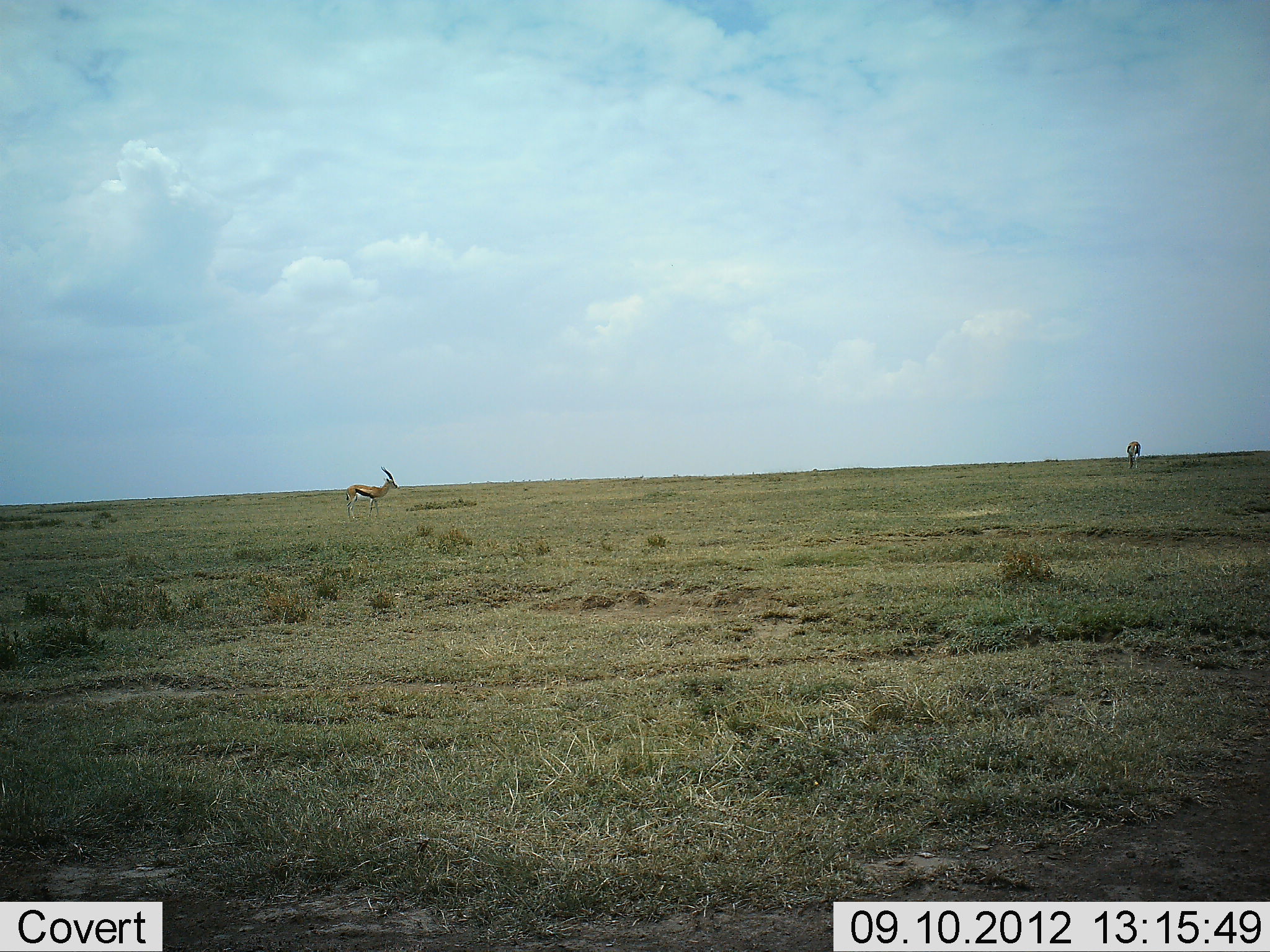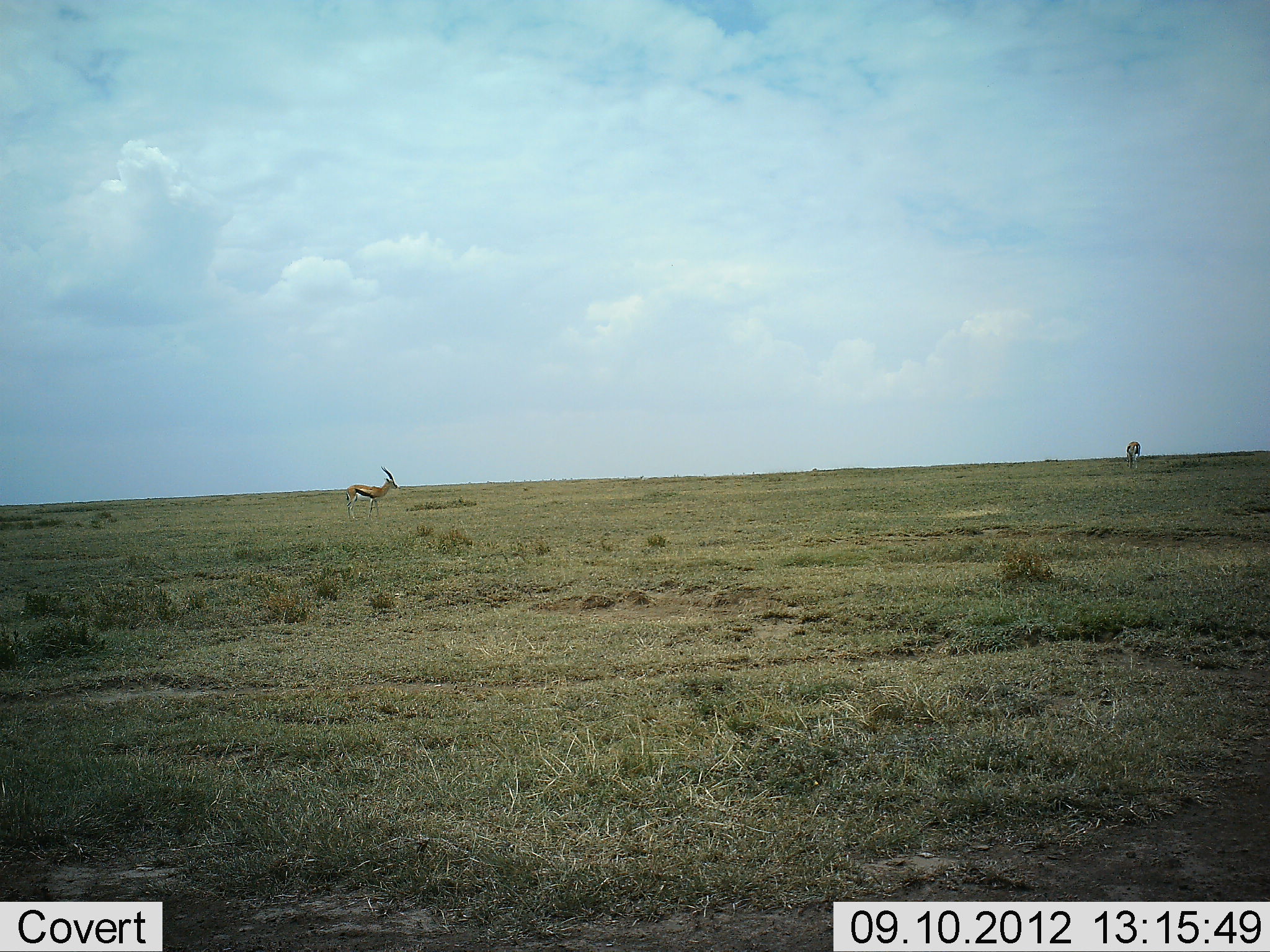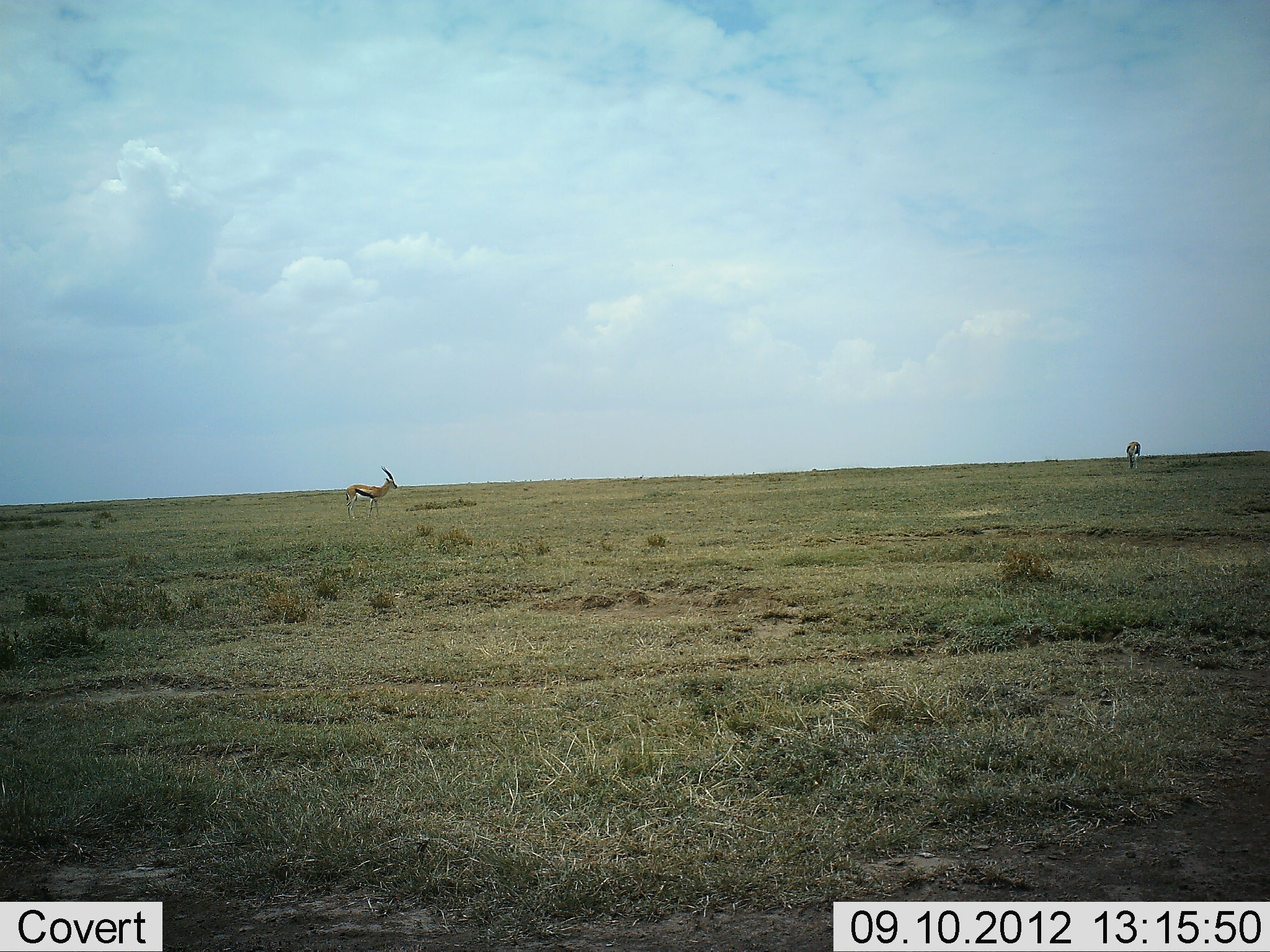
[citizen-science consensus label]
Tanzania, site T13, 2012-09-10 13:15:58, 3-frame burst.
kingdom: Animalia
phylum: Chordata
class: Mammalia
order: Artiodactyla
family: Bovidae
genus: Eudorcas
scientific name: Eudorcas thomsonii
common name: thomson's gazelle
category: gazellethomsons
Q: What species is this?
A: Gazellethomsons (thomson's gazelle) (Eudorcas thomsonii).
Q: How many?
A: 2.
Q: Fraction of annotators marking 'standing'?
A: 100%.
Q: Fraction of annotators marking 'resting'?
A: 0%.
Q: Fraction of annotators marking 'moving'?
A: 0%.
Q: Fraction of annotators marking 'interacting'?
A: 0%.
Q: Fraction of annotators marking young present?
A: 0%.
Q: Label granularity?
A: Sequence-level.